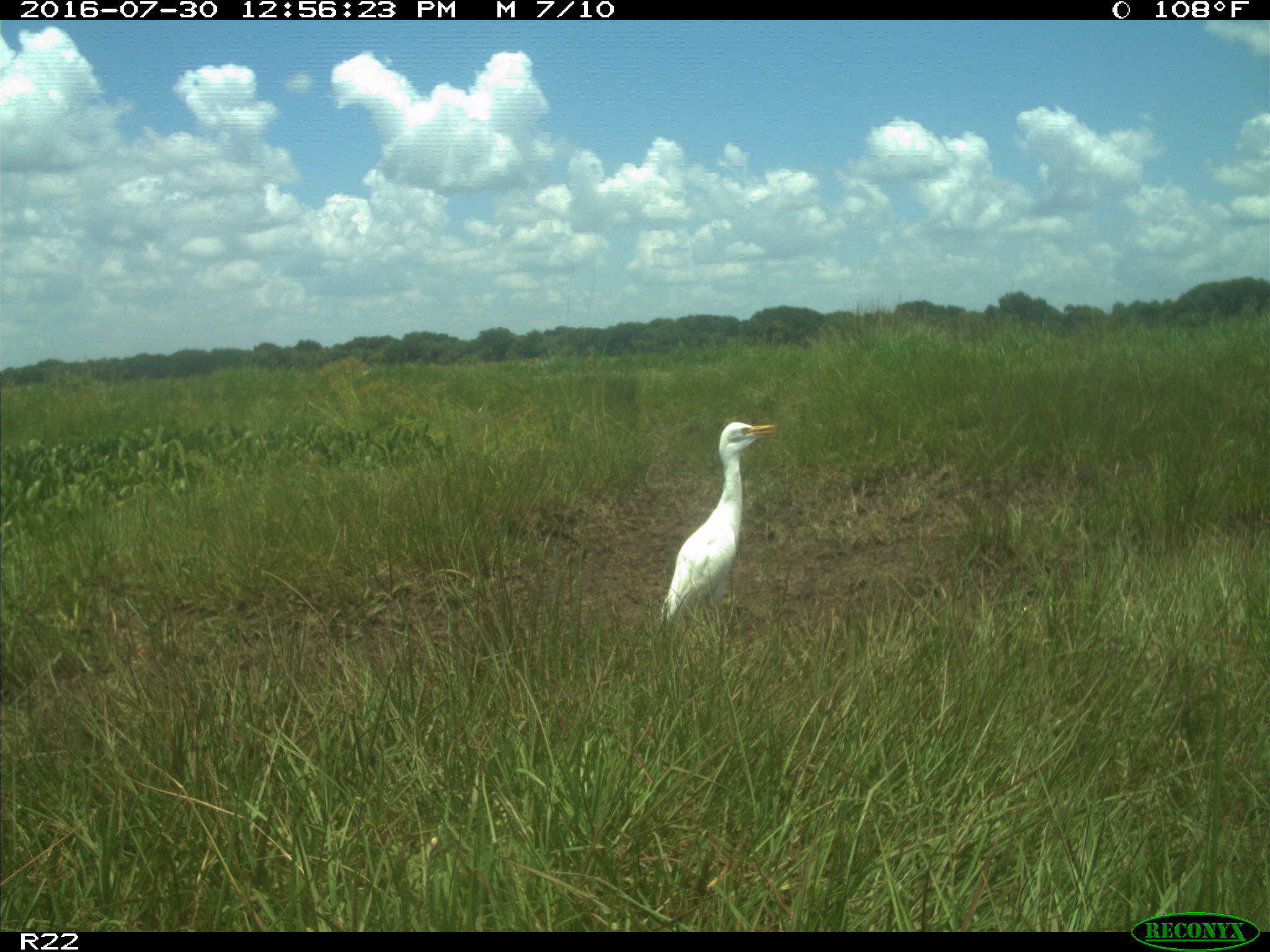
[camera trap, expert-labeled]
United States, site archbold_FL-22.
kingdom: Animalia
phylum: Chordata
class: Aves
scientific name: Aves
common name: birds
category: unidentified bird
Unidentified bird (birds) (Aves).